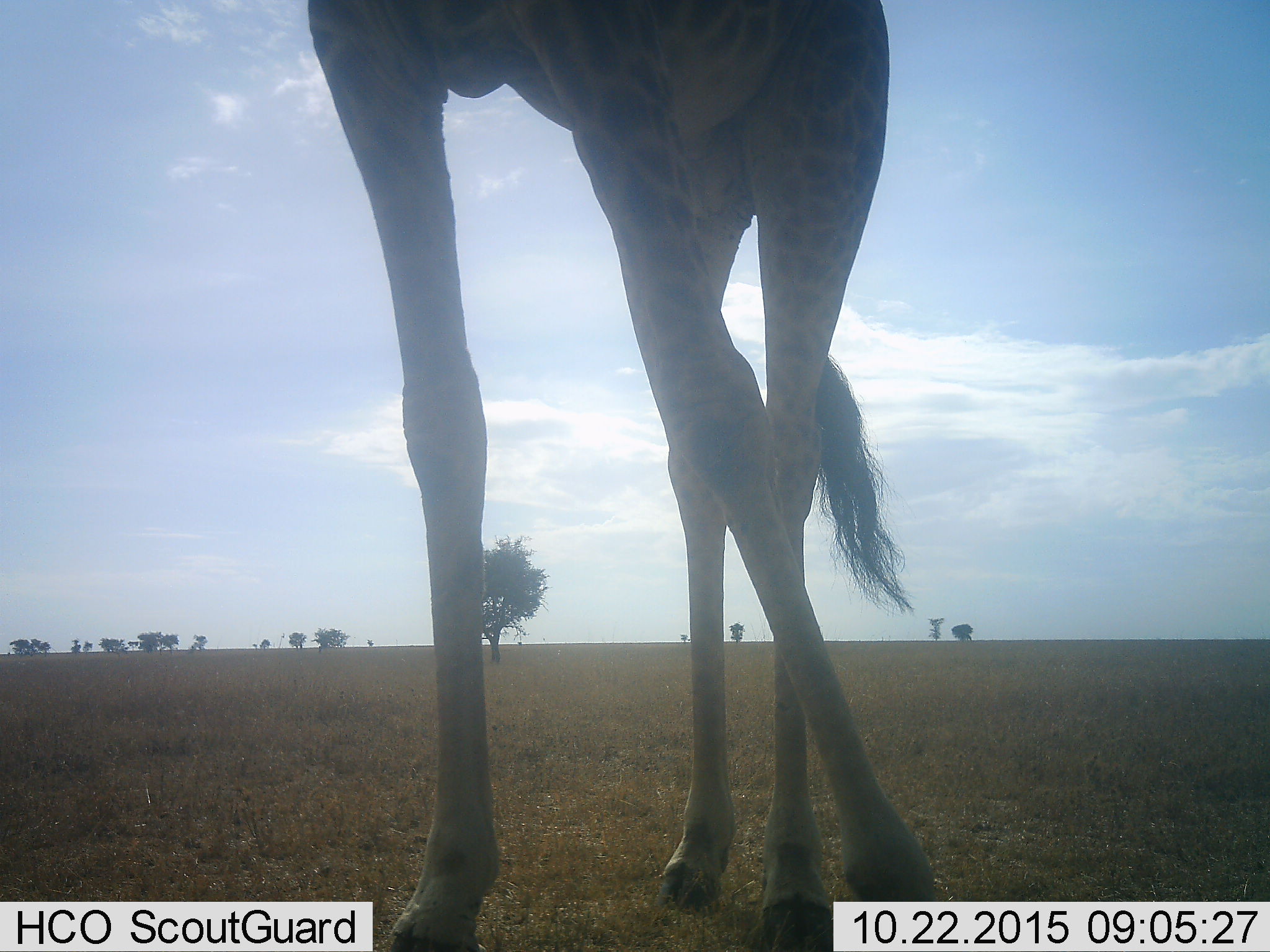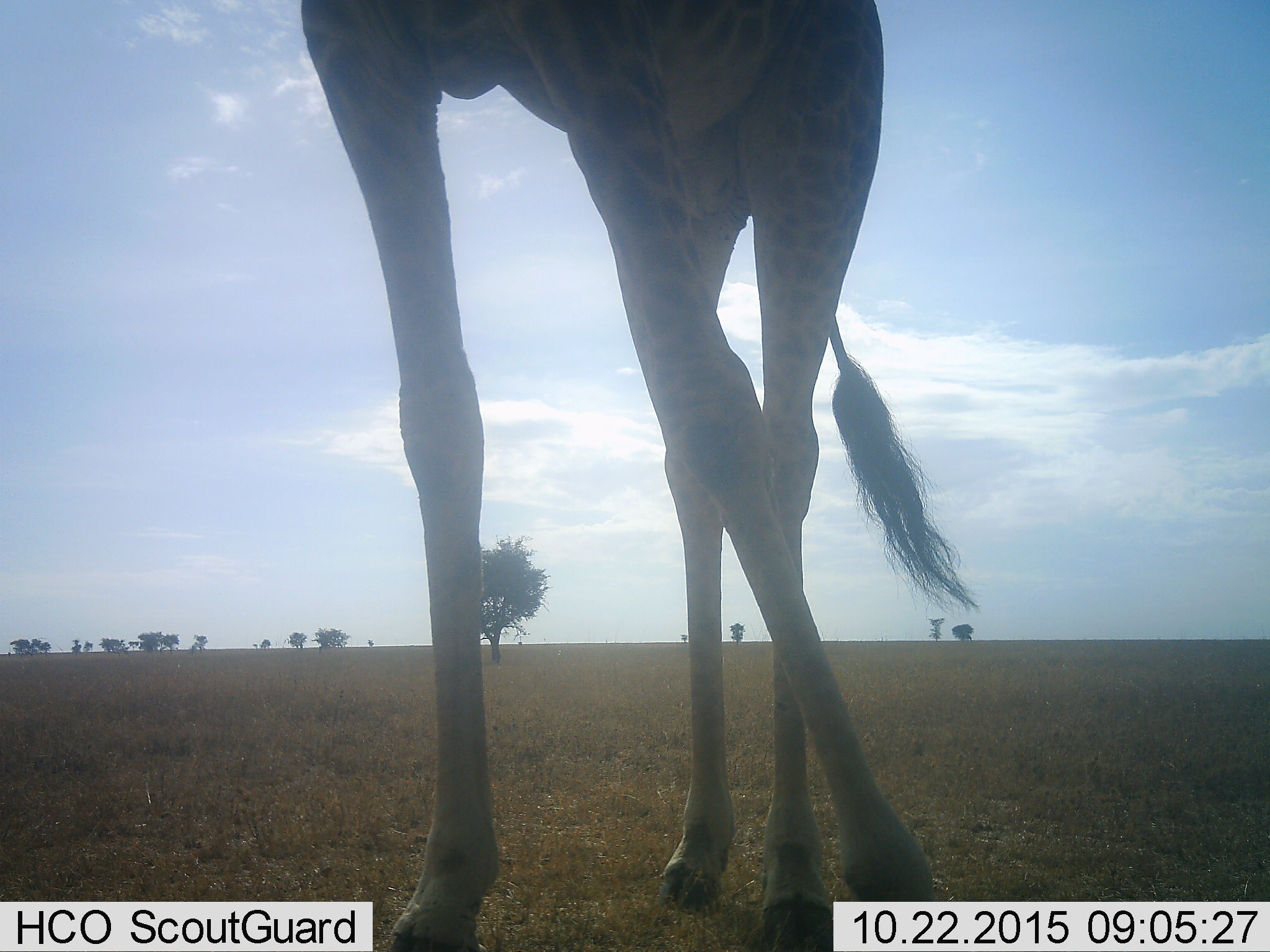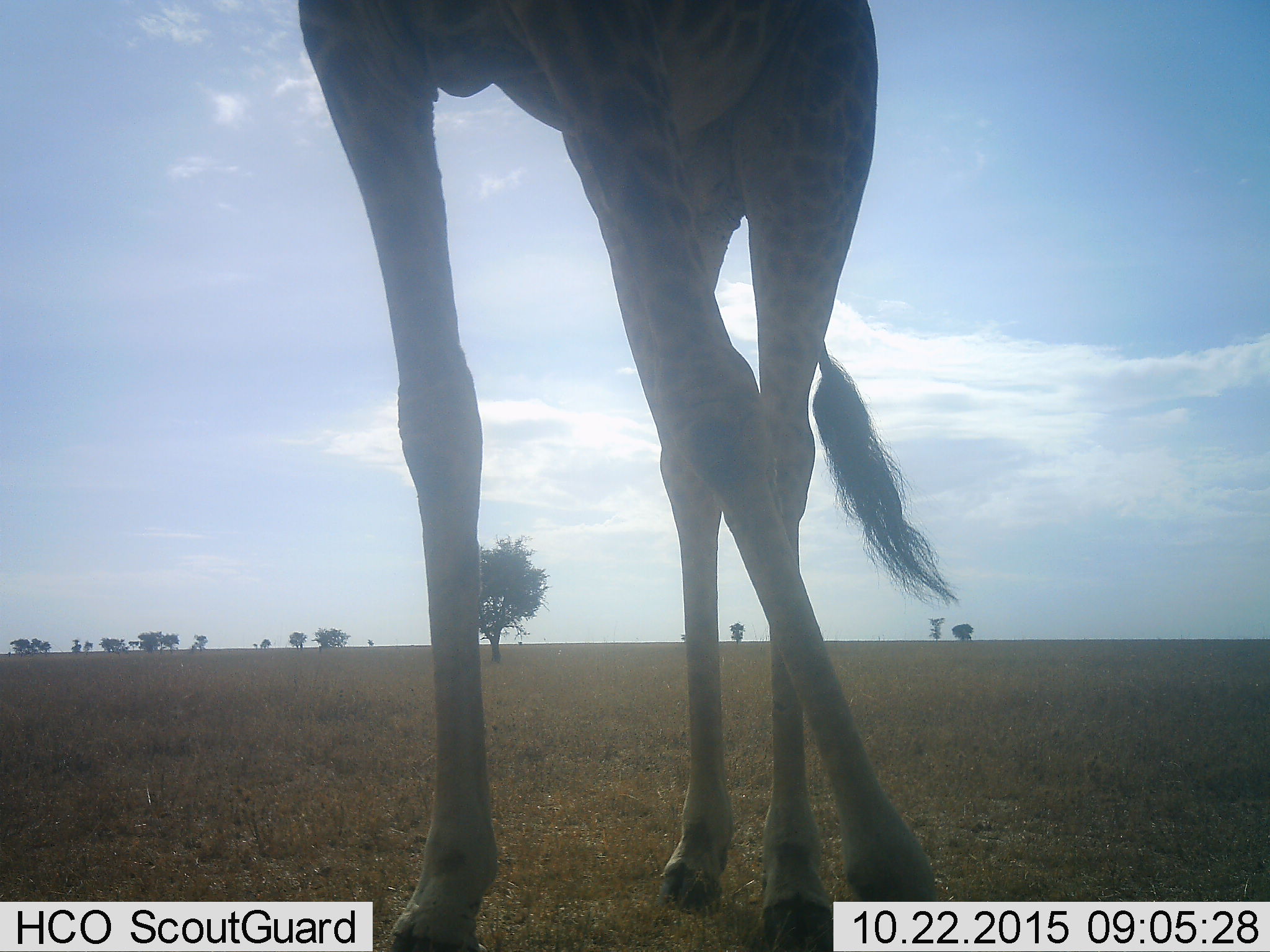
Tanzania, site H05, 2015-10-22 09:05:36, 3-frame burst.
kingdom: Animalia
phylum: Chordata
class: Mammalia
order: Artiodactyla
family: Giraffidae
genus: Giraffa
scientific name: Giraffa camelopardalis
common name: giraffe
Giraffe (Giraffa camelopardalis), count 1. Behavior (volunteer vote fractions): standing 90%, resting 10%, moving 10%, interacting 10%. Young present (vote fraction): 0%. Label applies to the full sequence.